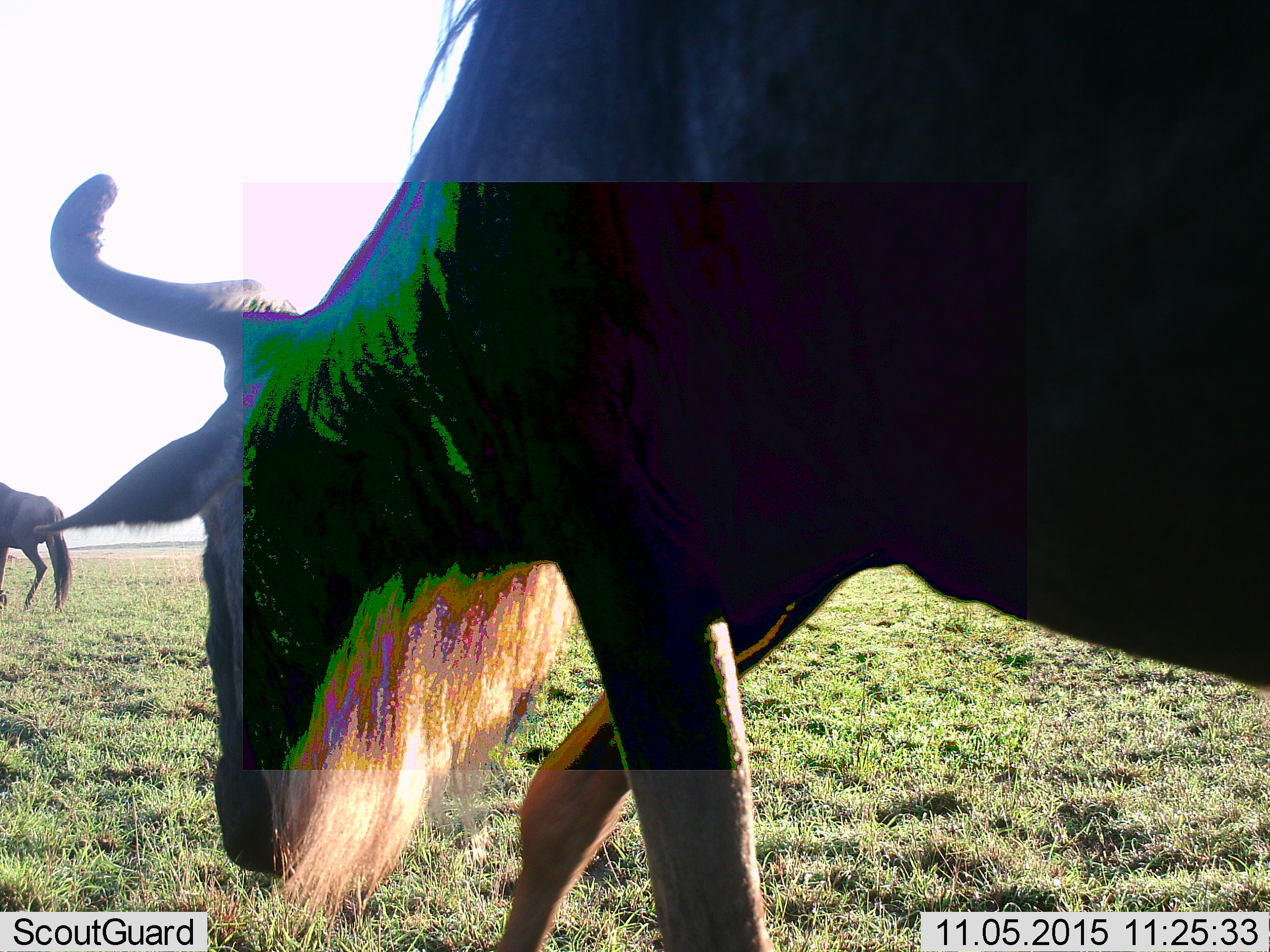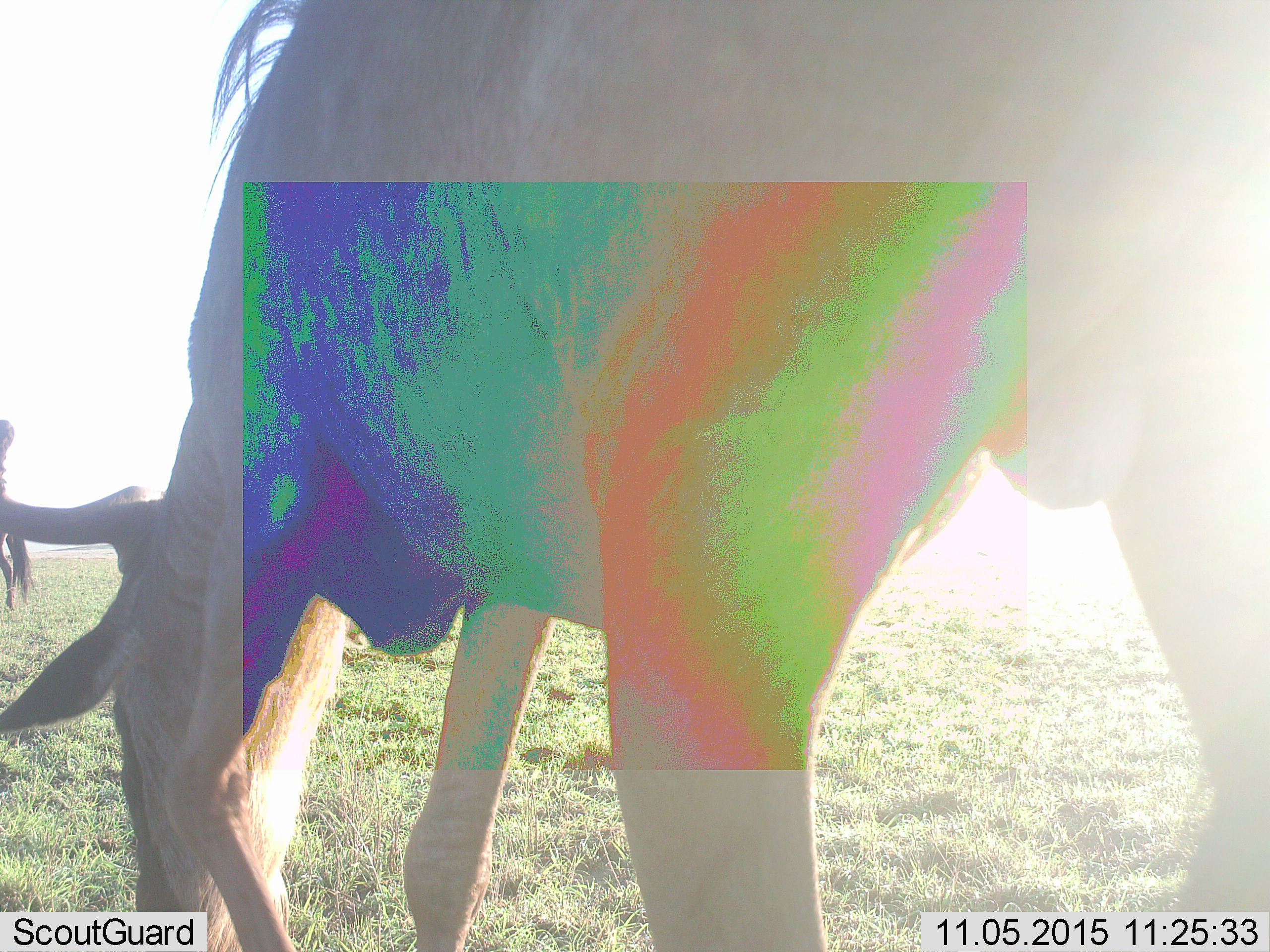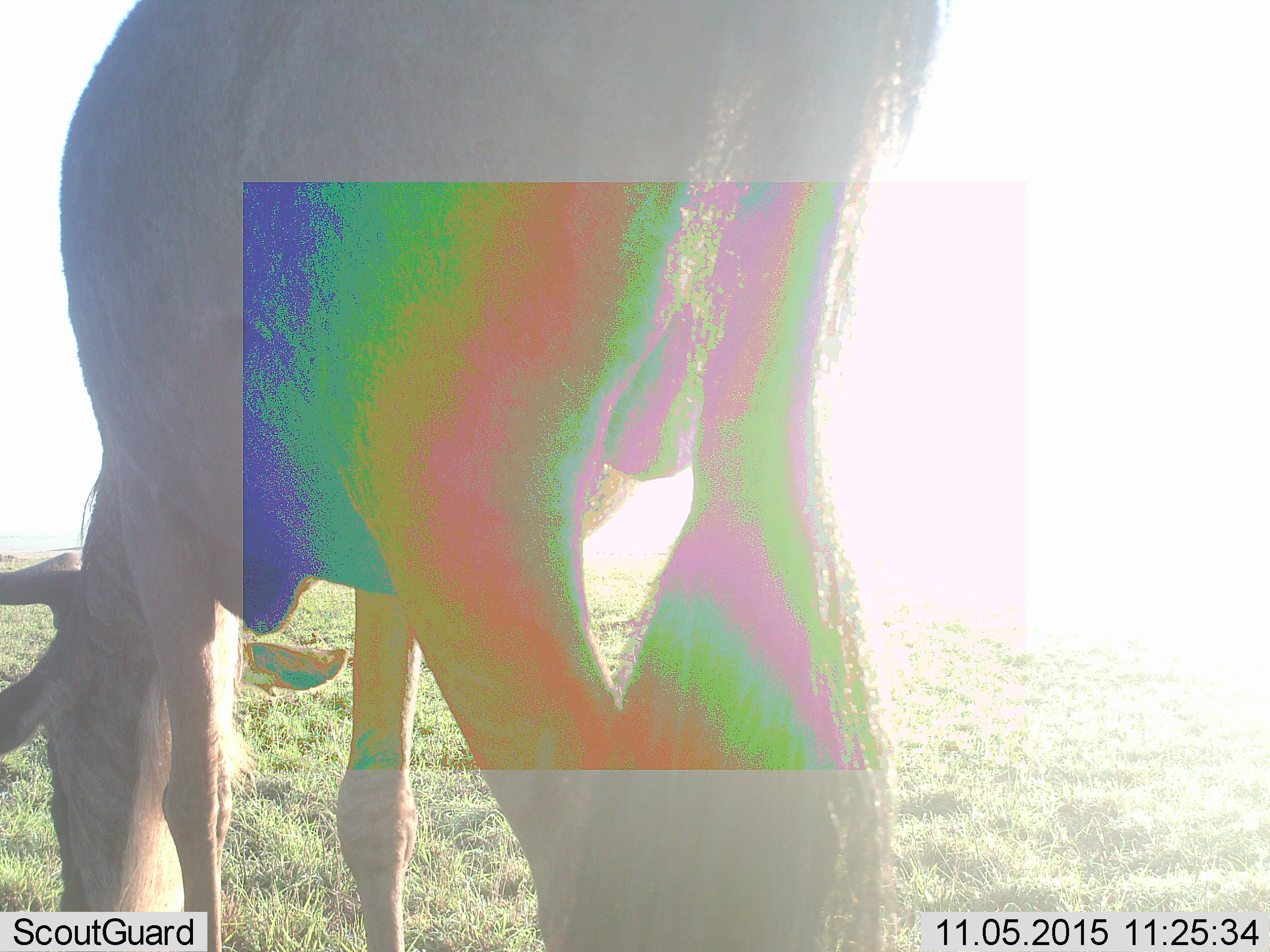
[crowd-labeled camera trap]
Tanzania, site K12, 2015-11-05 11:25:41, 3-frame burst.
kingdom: Animalia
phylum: Chordata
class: Mammalia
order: Artiodactyla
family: Bovidae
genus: Connochaetes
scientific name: Connochaetes taurinus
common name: blue wildebeest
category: wildebeest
Wildebeest (blue wildebeest) (Connochaetes taurinus), count 2. Behavior (volunteer vote fractions): standing 12%, resting 0%, moving 100%, interacting 0%. Young present (vote fraction): 0%. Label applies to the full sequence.